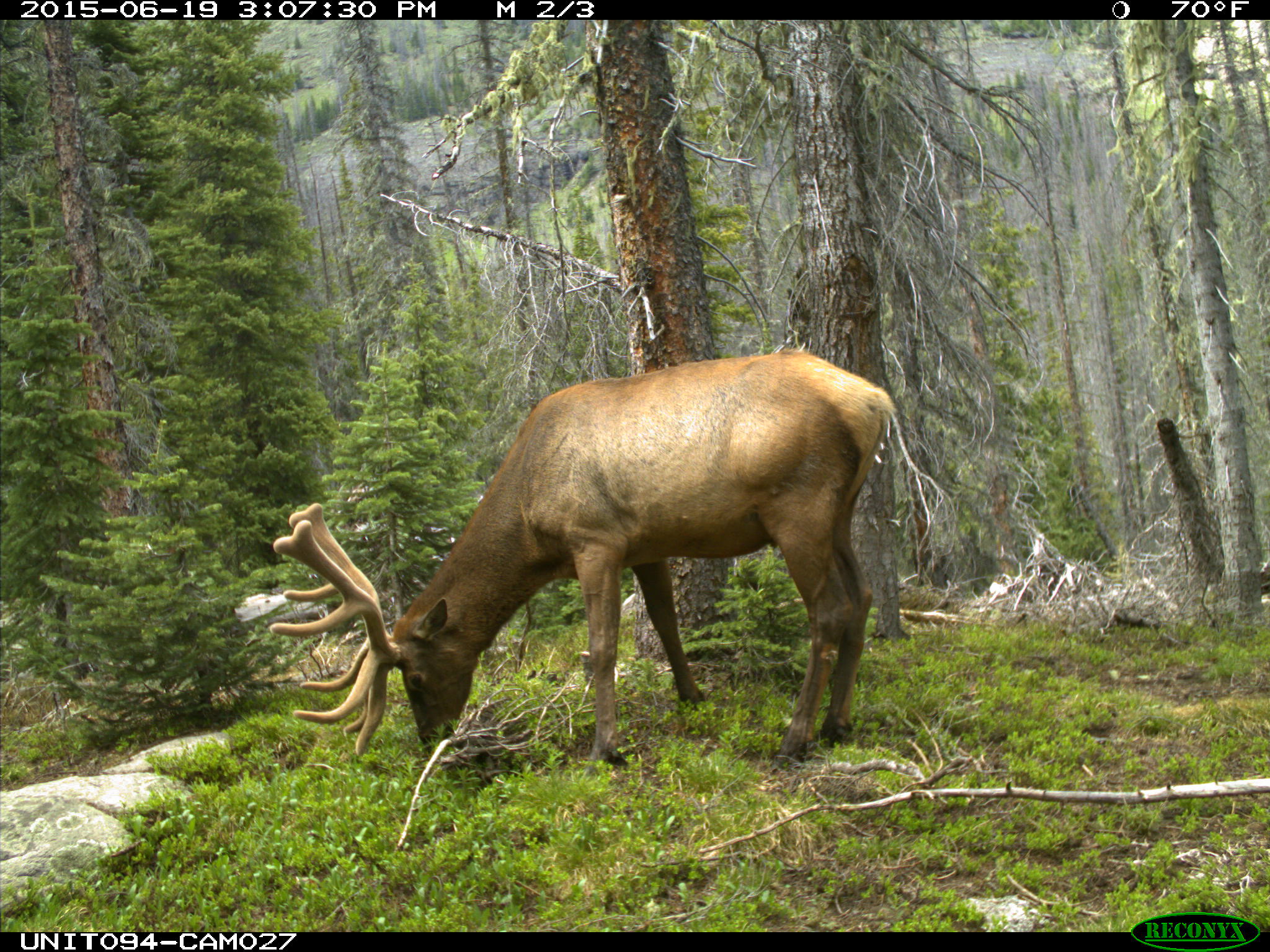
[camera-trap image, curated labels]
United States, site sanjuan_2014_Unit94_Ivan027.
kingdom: Animalia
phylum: Chordata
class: Mammalia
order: Artiodactyla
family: Cervidae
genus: Cervus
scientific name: Cervus elaphus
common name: red deer